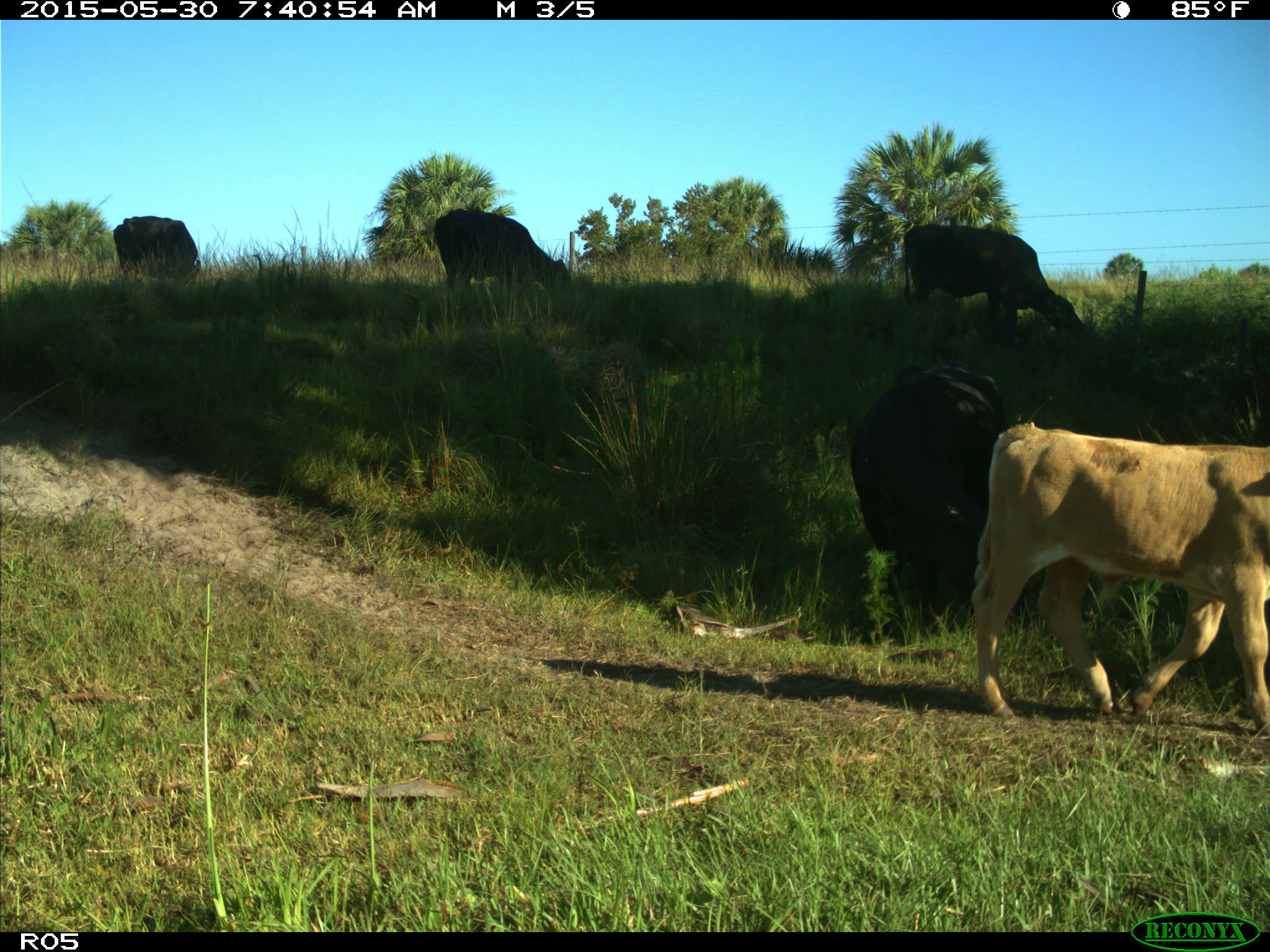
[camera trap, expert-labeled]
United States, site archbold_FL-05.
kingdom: Animalia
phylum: Chordata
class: Mammalia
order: Artiodactyla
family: Bovidae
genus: Bos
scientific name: Bos taurus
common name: domestic cow